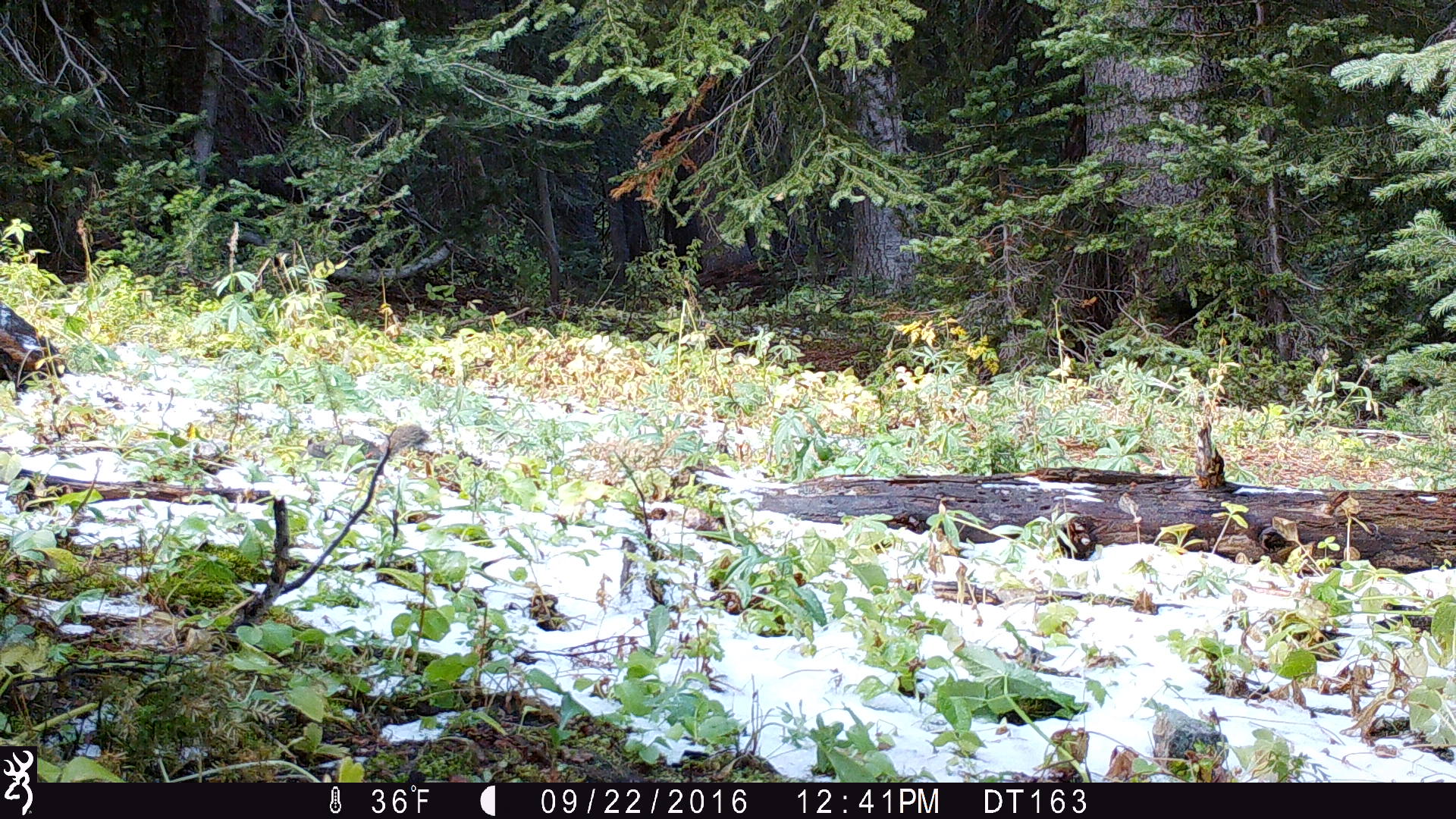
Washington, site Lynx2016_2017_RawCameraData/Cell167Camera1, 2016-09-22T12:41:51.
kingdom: Animalia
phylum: Chordata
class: Mammalia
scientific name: Mammalia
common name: small mammal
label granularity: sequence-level